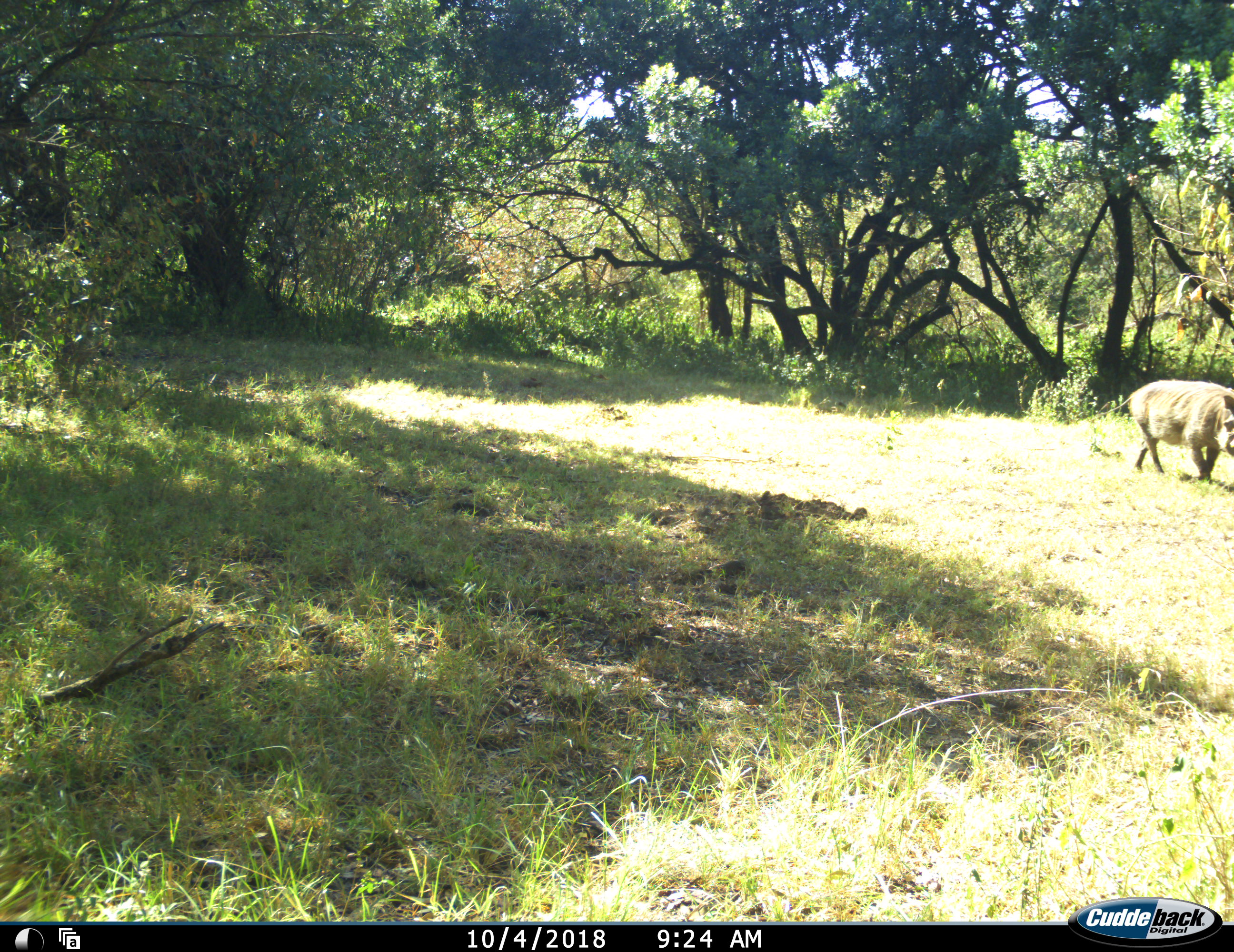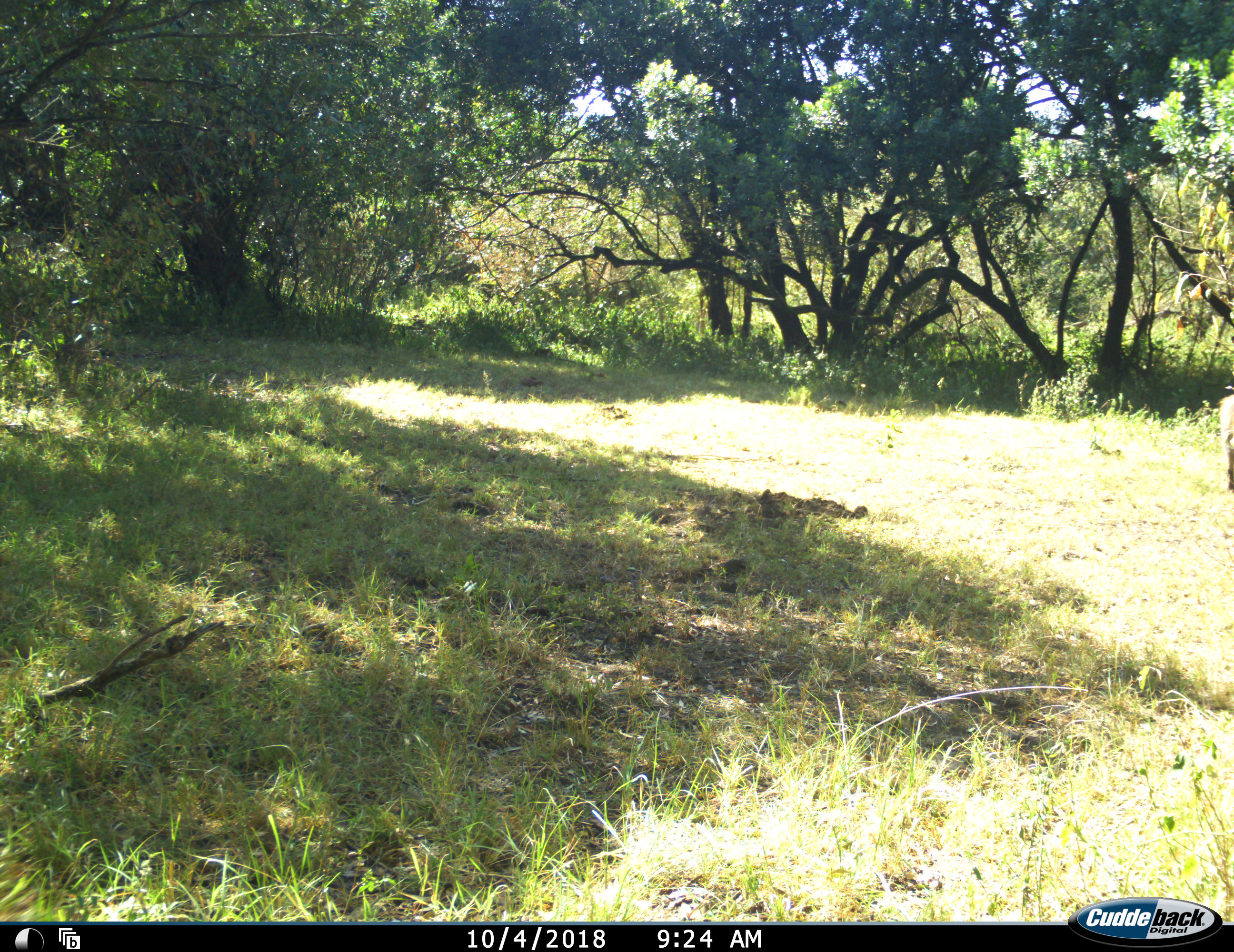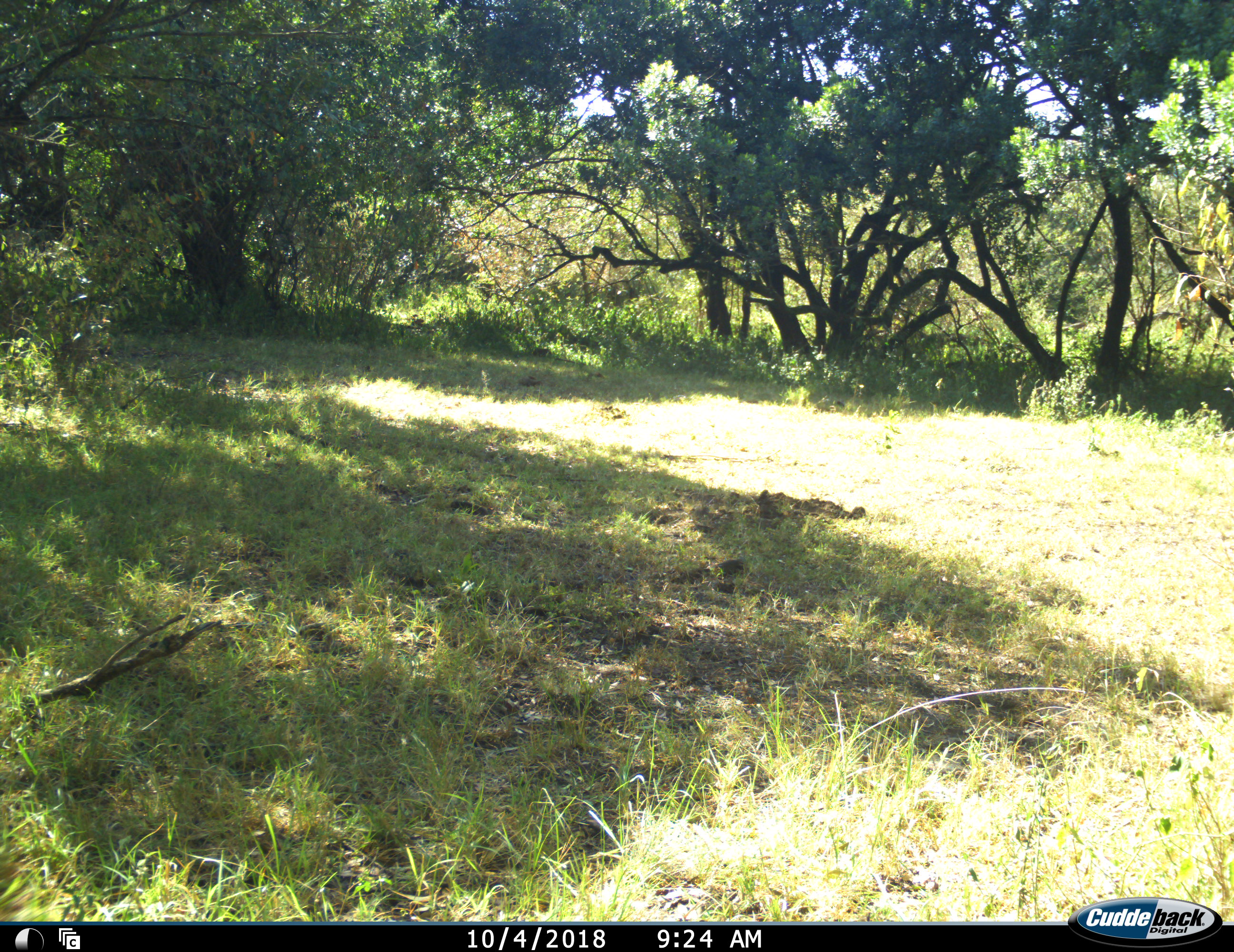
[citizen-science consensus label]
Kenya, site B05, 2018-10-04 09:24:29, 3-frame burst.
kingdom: Animalia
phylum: Chordata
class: Mammalia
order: Artiodactyla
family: Suidae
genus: Phacochoerus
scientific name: Phacochoerus africanus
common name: warthog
Warthog (Phacochoerus africanus), count 1. Behavior (volunteer vote fractions): standing 0%, resting 0%, moving 100%, interacting 0%. Young present (vote fraction): 0%. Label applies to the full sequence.